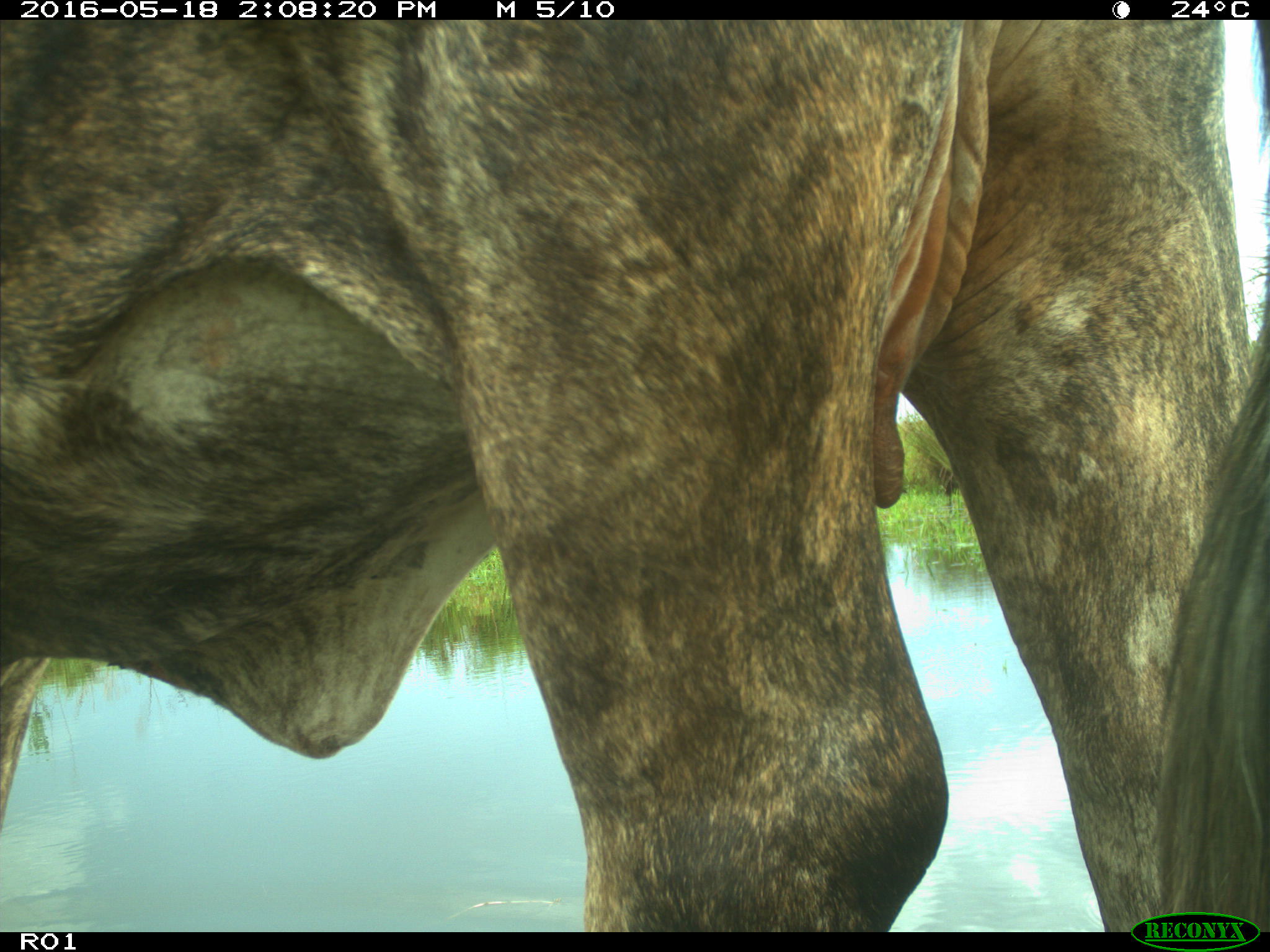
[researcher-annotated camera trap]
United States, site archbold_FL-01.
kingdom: Animalia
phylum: Chordata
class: Mammalia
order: Artiodactyla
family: Bovidae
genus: Bos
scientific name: Bos taurus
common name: domestic cow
Bos taurus (domestic cow).